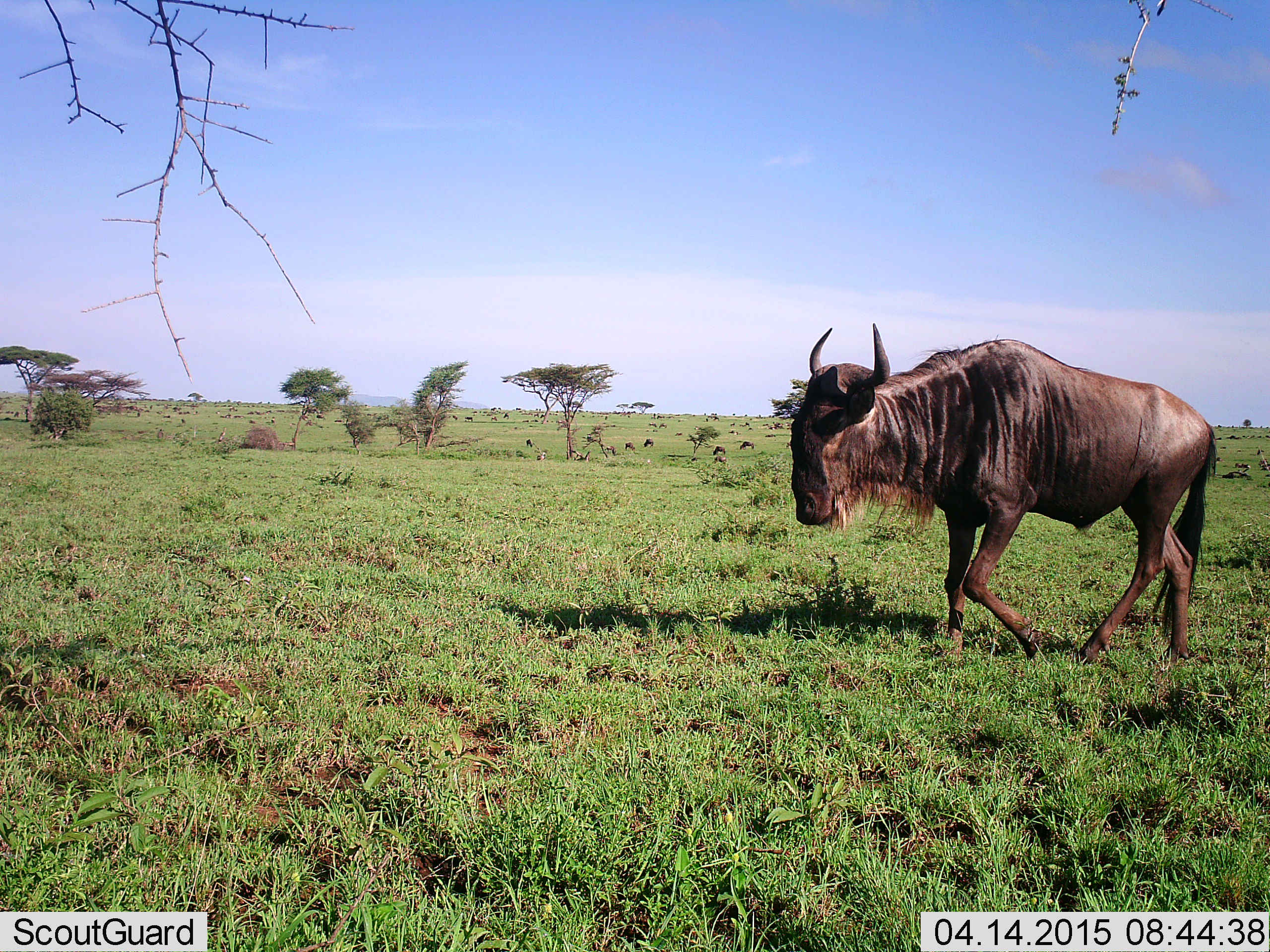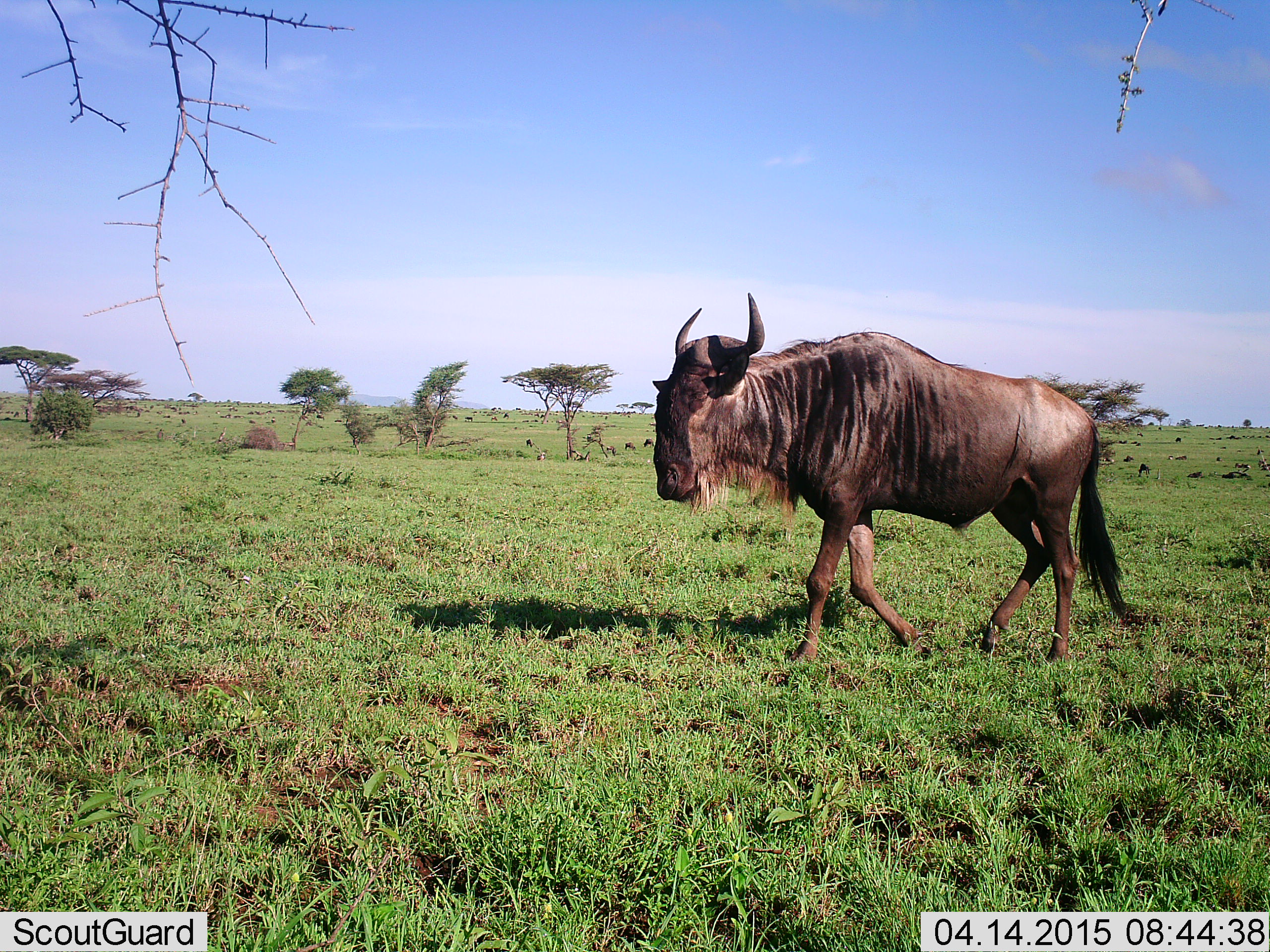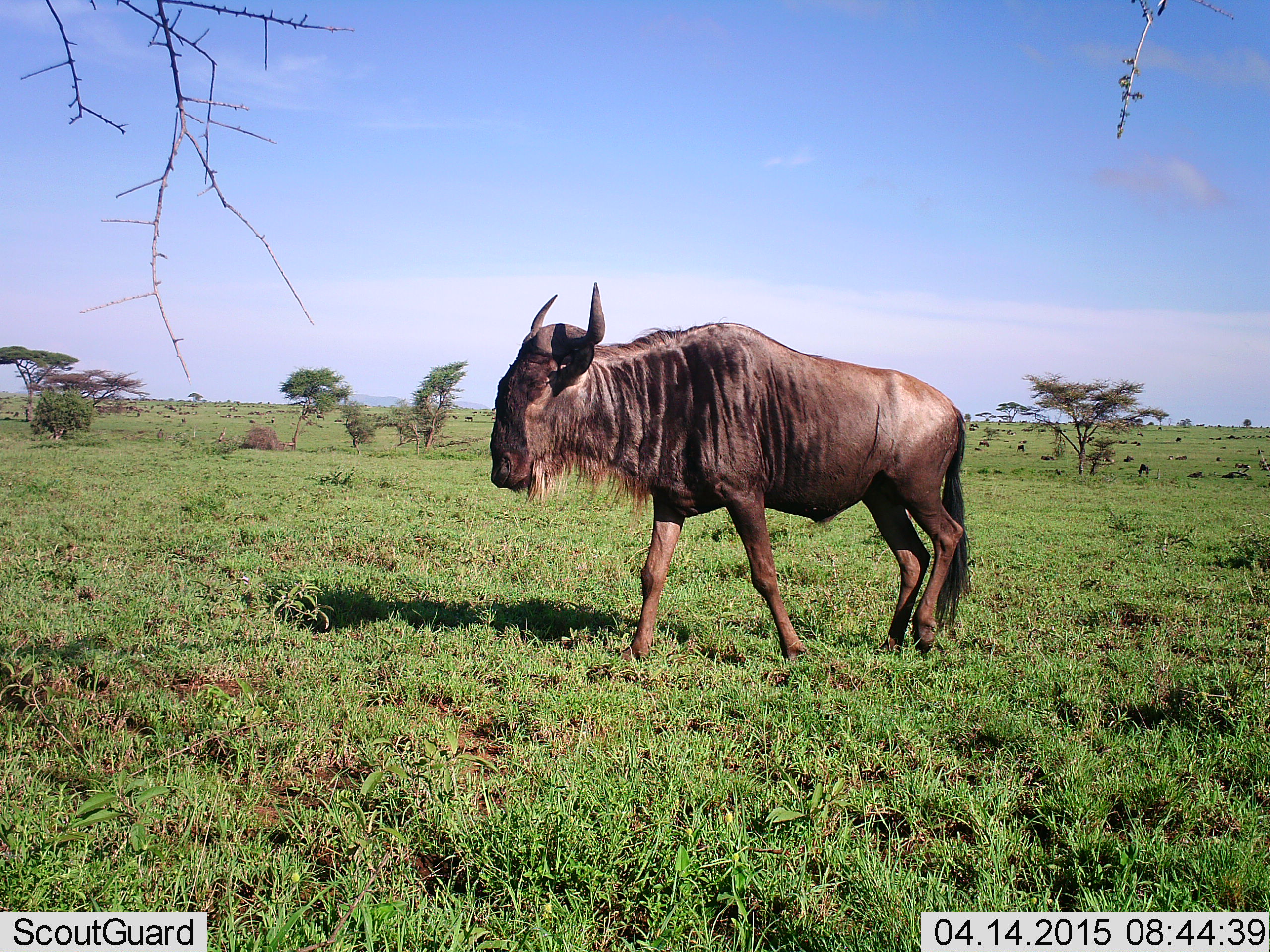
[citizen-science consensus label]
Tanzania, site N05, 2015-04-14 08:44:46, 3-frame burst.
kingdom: Animalia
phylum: Chordata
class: Mammalia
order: Artiodactyla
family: Bovidae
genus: Connochaetes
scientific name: Connochaetes taurinus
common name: blue wildebeest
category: wildebeest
Wildebeest (blue wildebeest) (Connochaetes taurinus), count 1. Behavior (volunteer vote fractions): standing 20%, resting 0%, moving 100%, interacting 0%. Young present (vote fraction): 0%. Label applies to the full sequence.